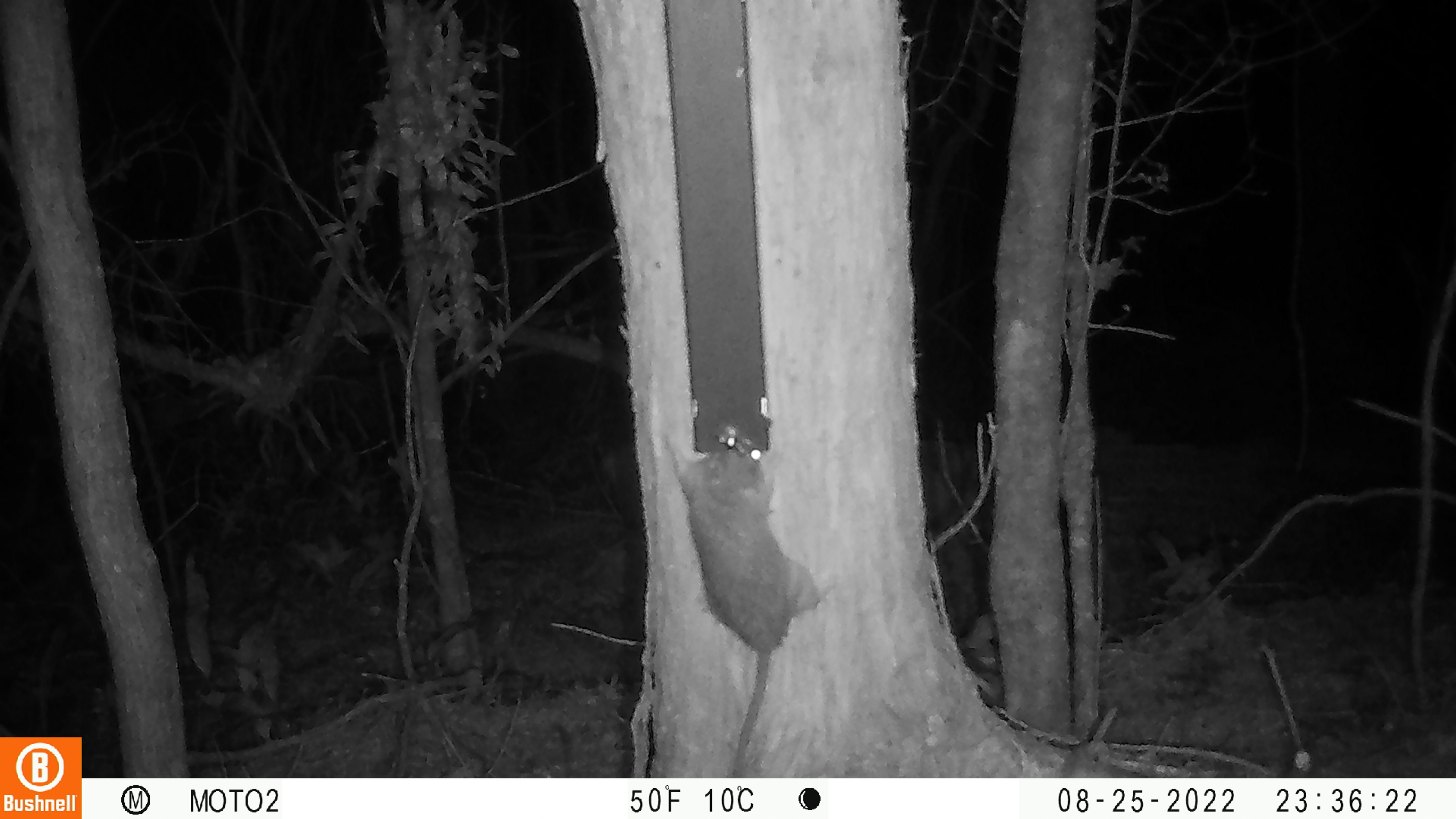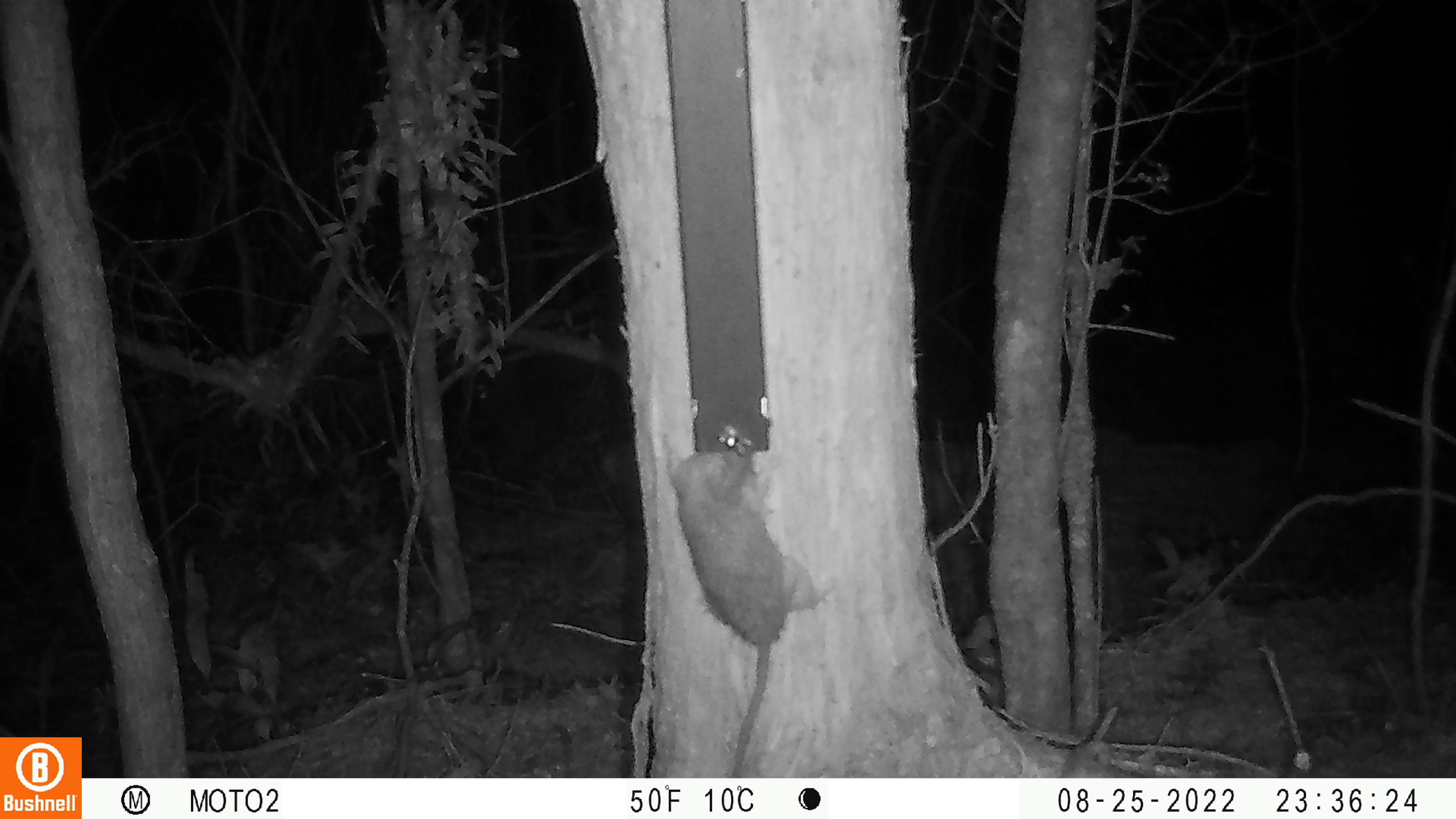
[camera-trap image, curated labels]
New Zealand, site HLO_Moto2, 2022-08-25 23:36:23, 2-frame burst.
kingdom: Animalia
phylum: Chordata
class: Mammalia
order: Rodentia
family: Muridae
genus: Rattus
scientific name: Rattus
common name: rat